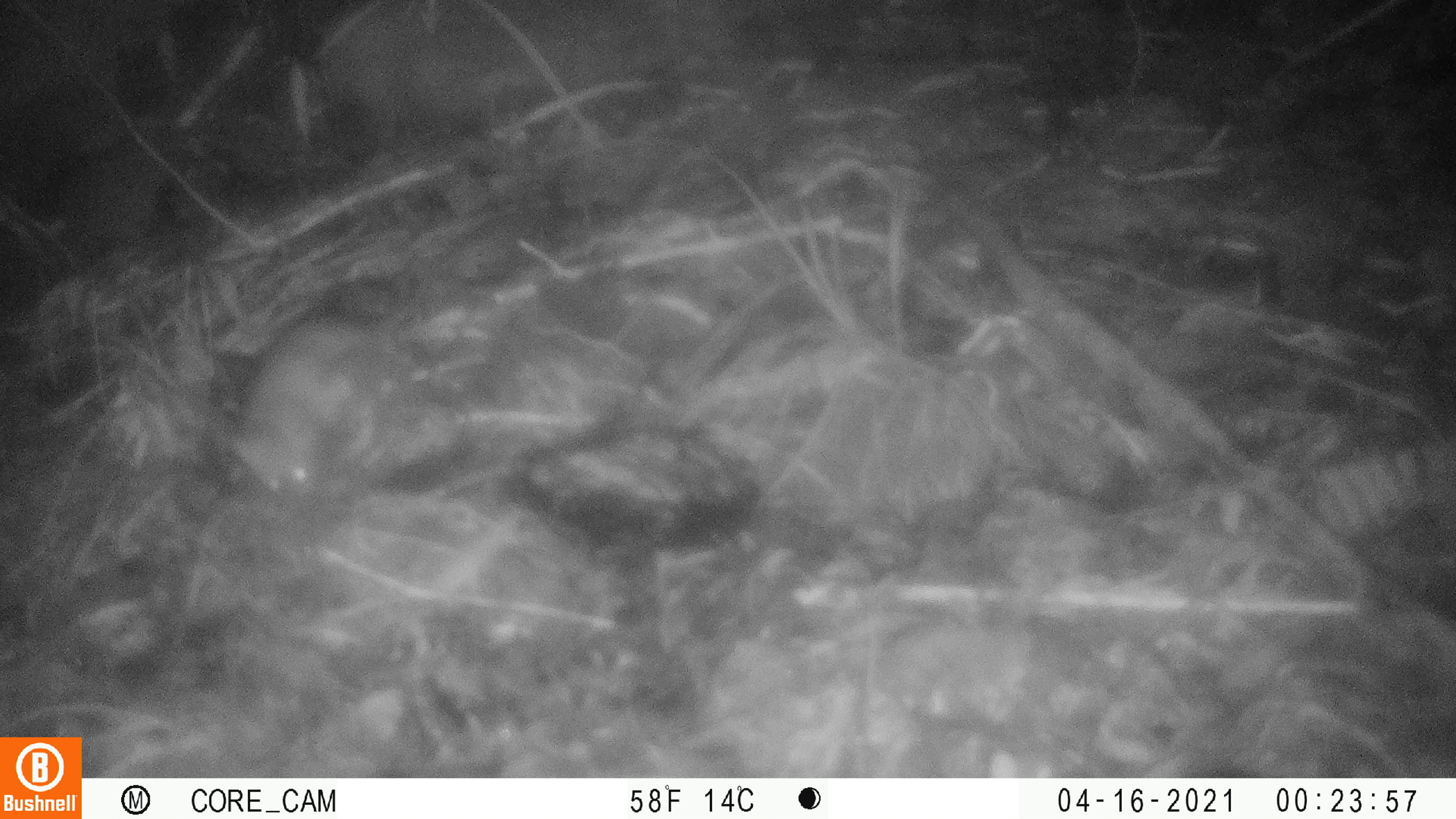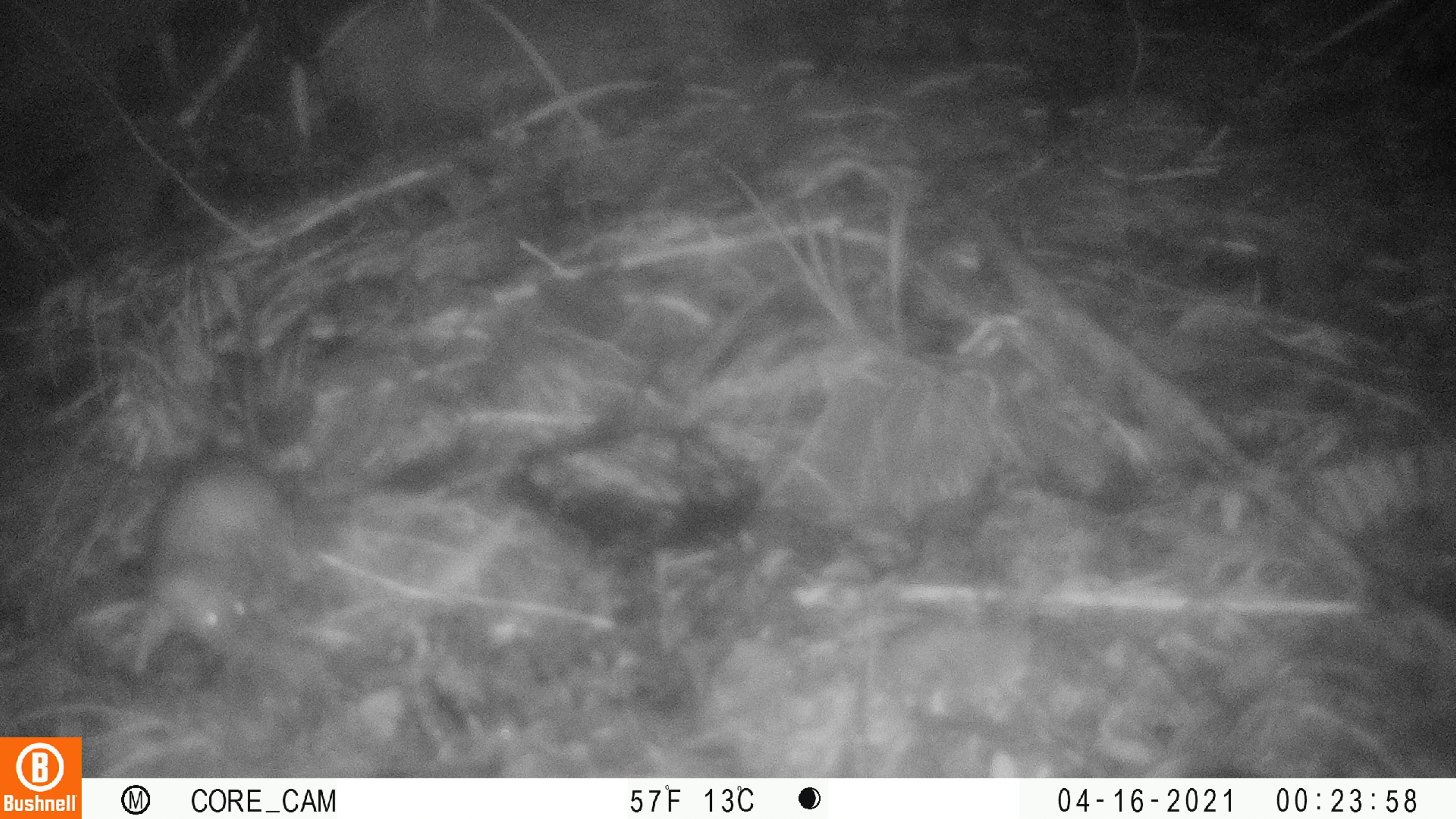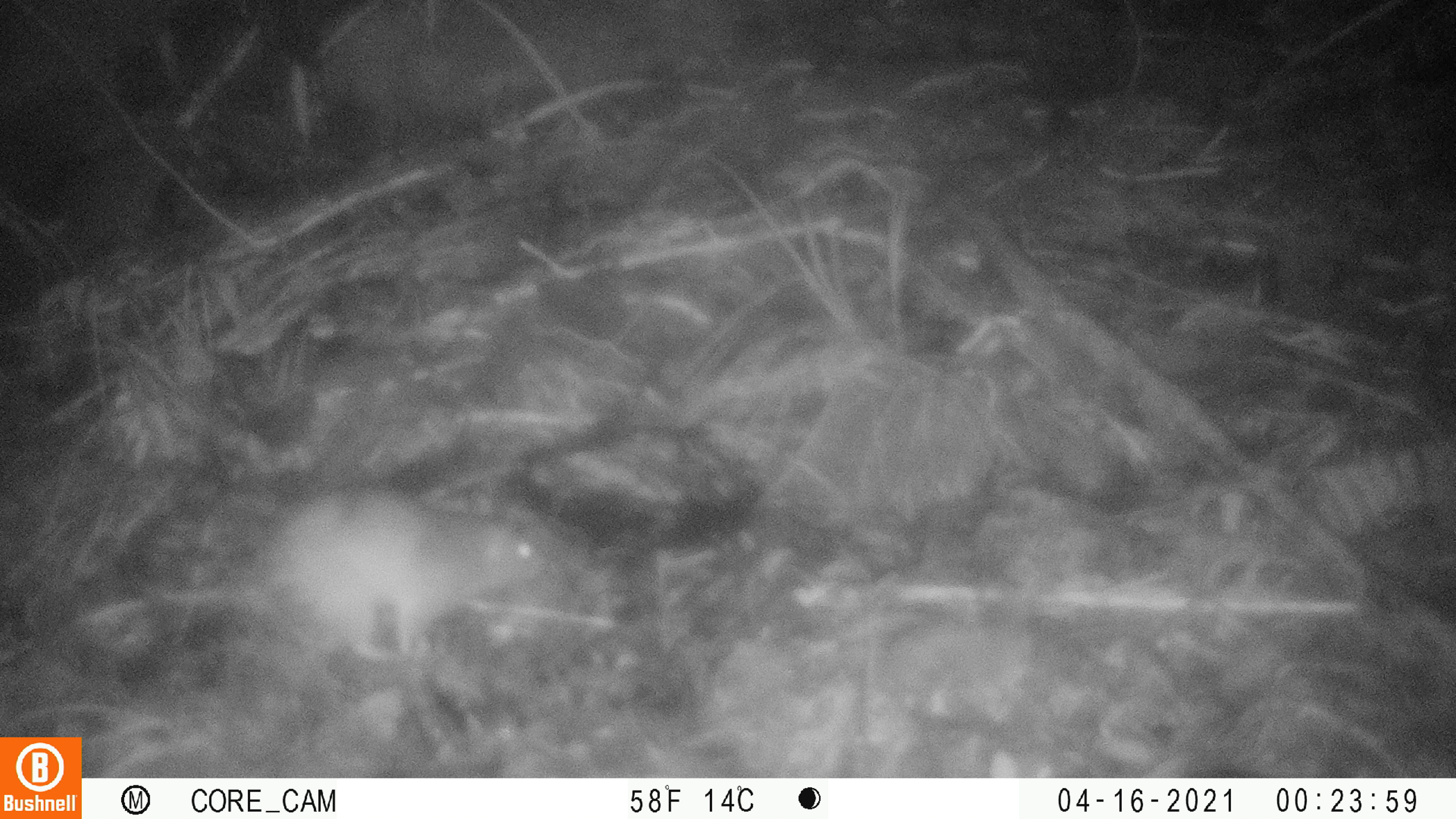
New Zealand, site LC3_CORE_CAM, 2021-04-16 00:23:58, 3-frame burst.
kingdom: Animalia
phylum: Chordata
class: Mammalia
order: Rodentia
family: Muridae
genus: Rattus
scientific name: Rattus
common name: rat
Rat (Rattus).